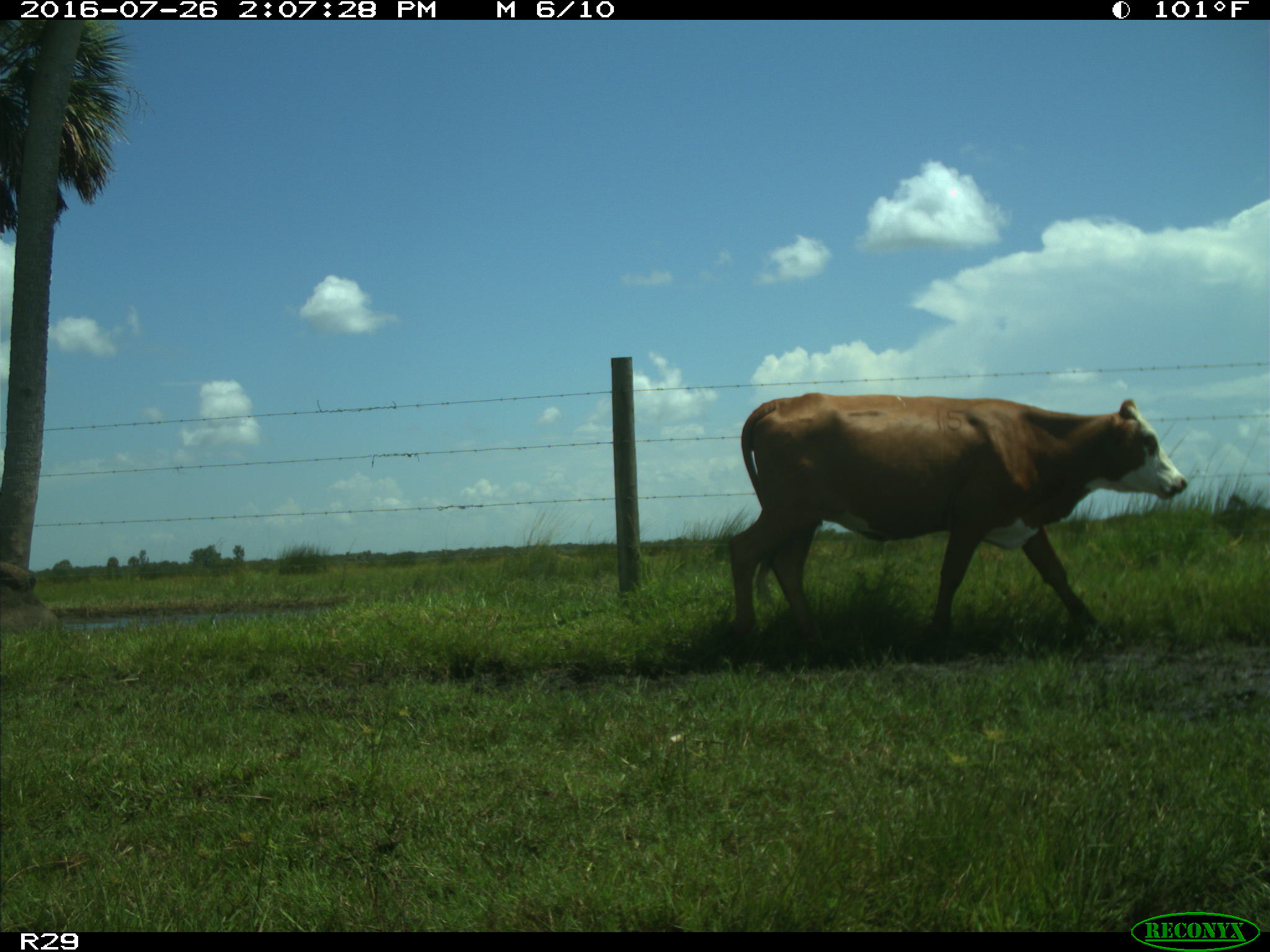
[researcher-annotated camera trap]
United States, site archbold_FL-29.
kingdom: Animalia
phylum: Chordata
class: Mammalia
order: Artiodactyla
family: Bovidae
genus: Bos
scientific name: Bos taurus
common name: domestic cow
Bos taurus (domestic cow).